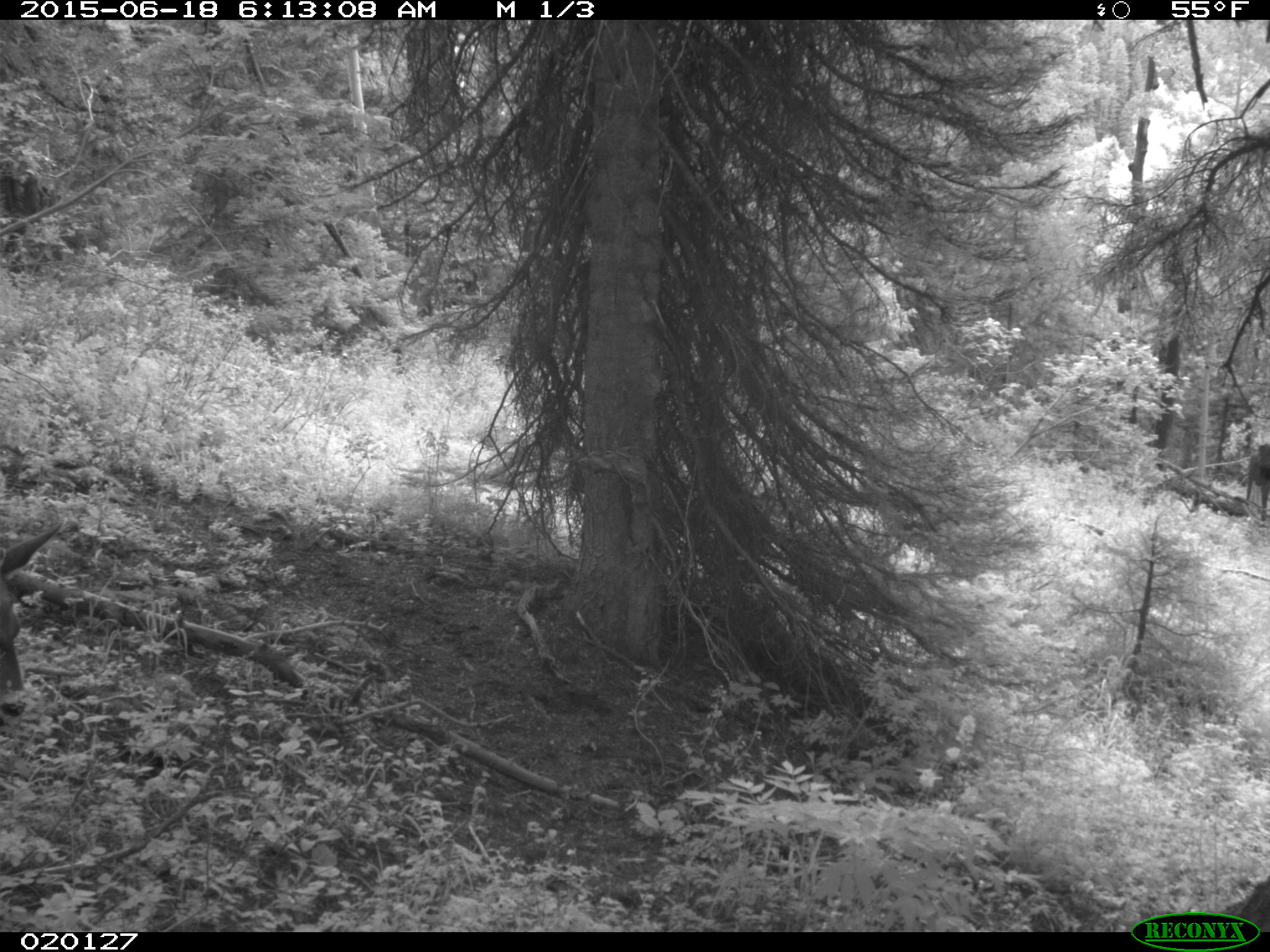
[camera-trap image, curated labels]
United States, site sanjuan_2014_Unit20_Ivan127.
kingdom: Animalia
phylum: Chordata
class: Mammalia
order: Artiodactyla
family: Cervidae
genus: Odocoileus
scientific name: Odocoileus hemionus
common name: mule deer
Odocoileus hemionus (mule deer).